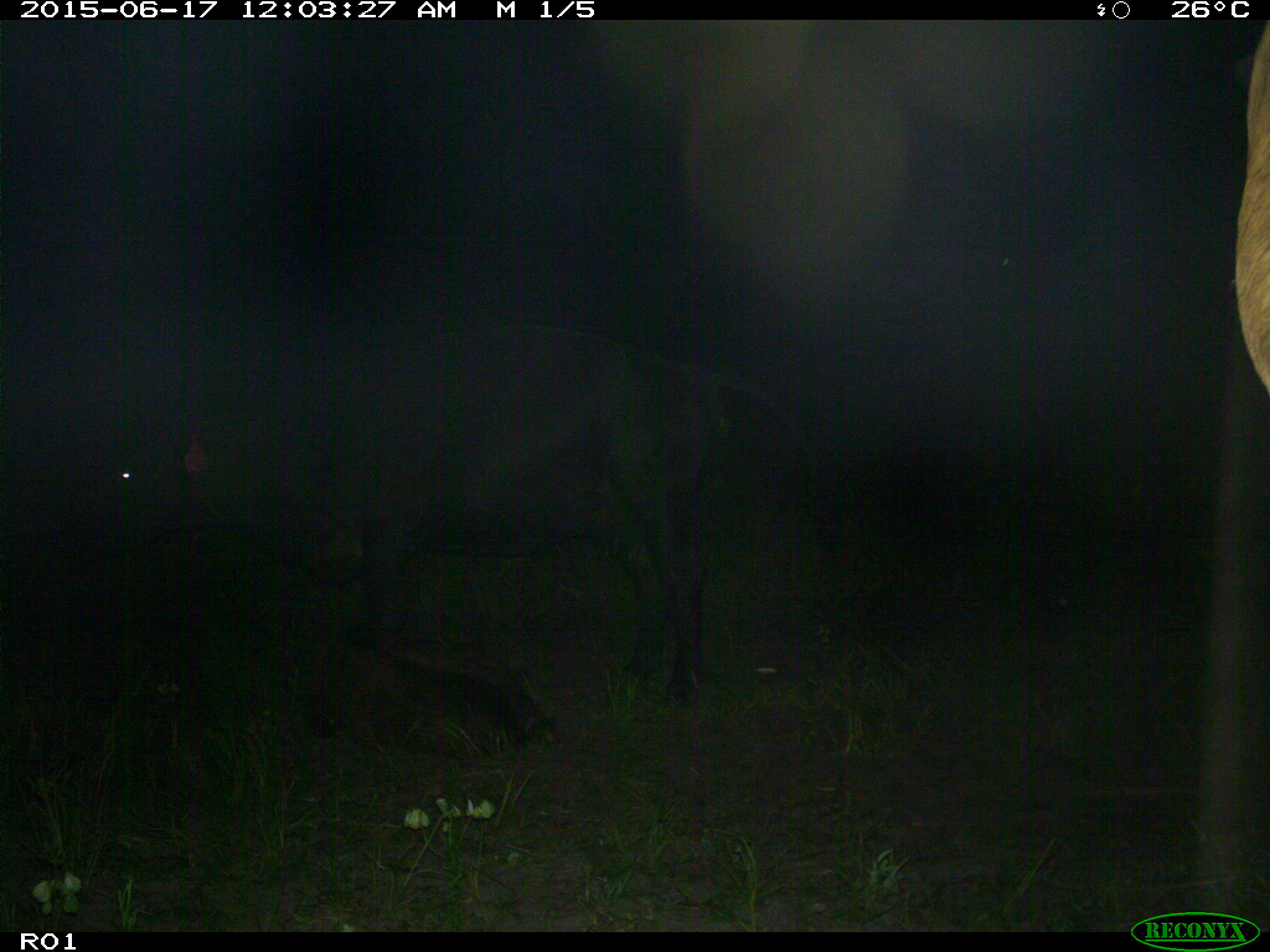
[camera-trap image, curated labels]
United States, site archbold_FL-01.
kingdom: Animalia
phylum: Chordata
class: Mammalia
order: Artiodactyla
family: Bovidae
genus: Bos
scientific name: Bos taurus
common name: domestic cow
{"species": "Bos taurus (domestic cow)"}